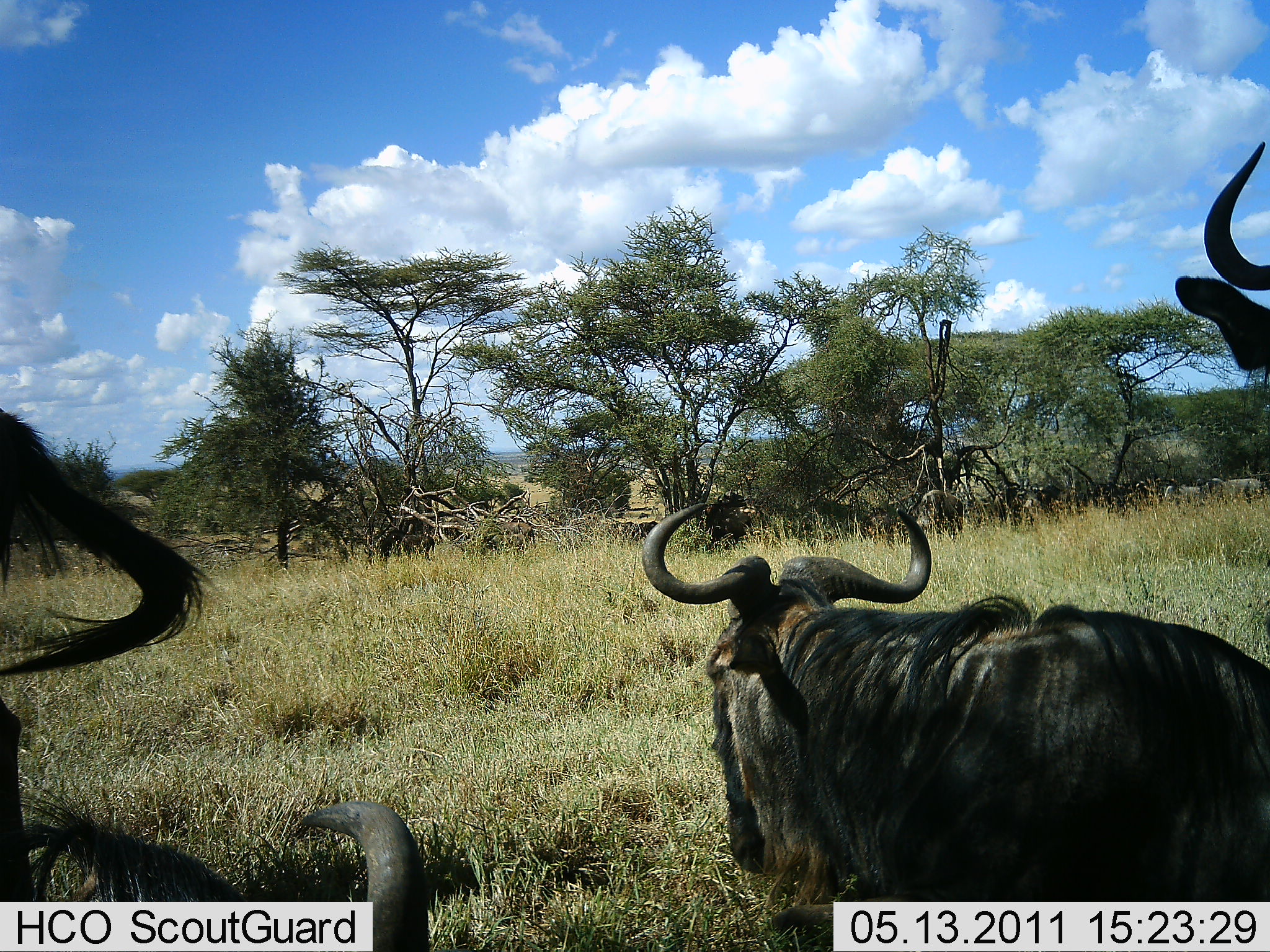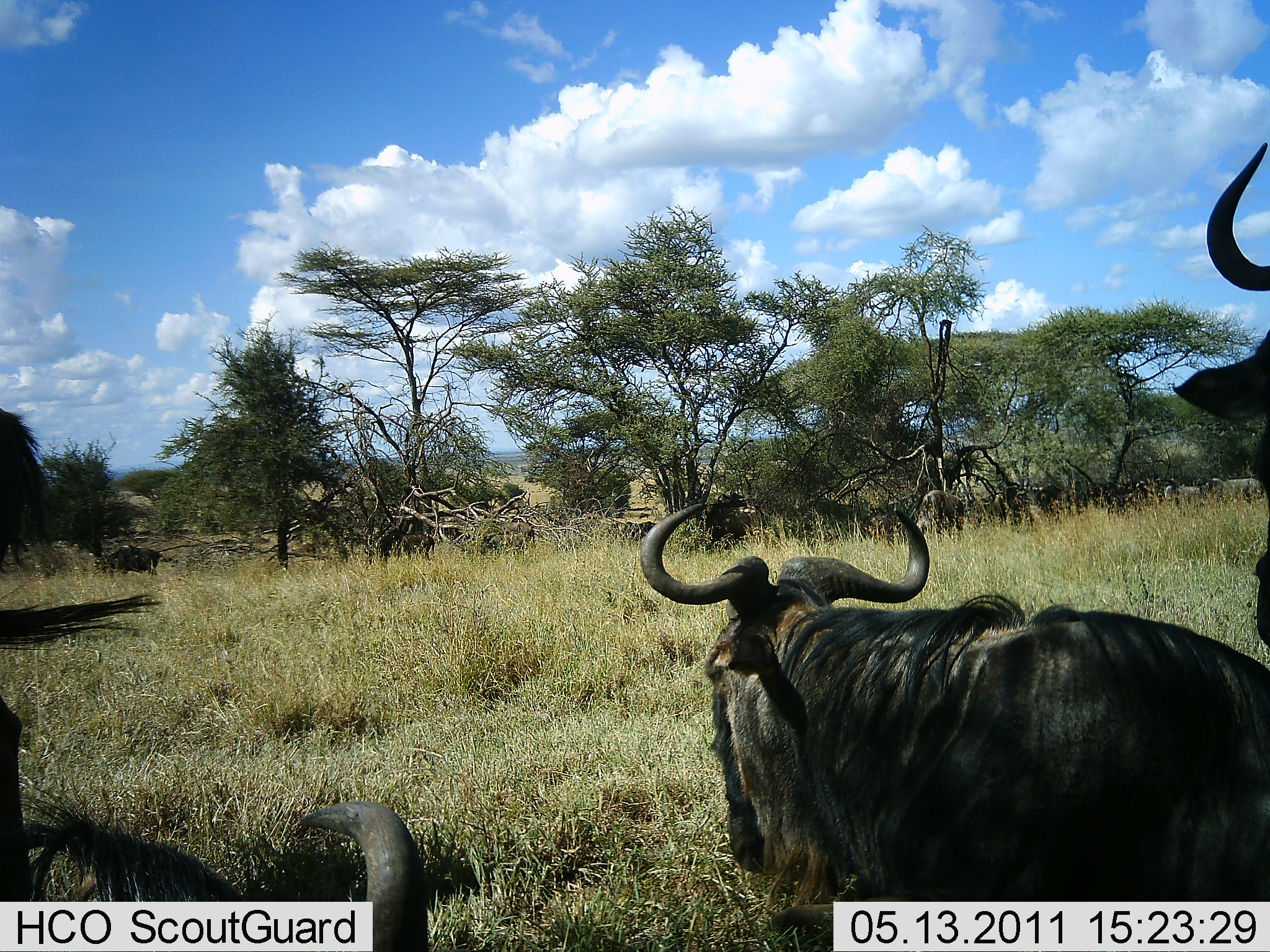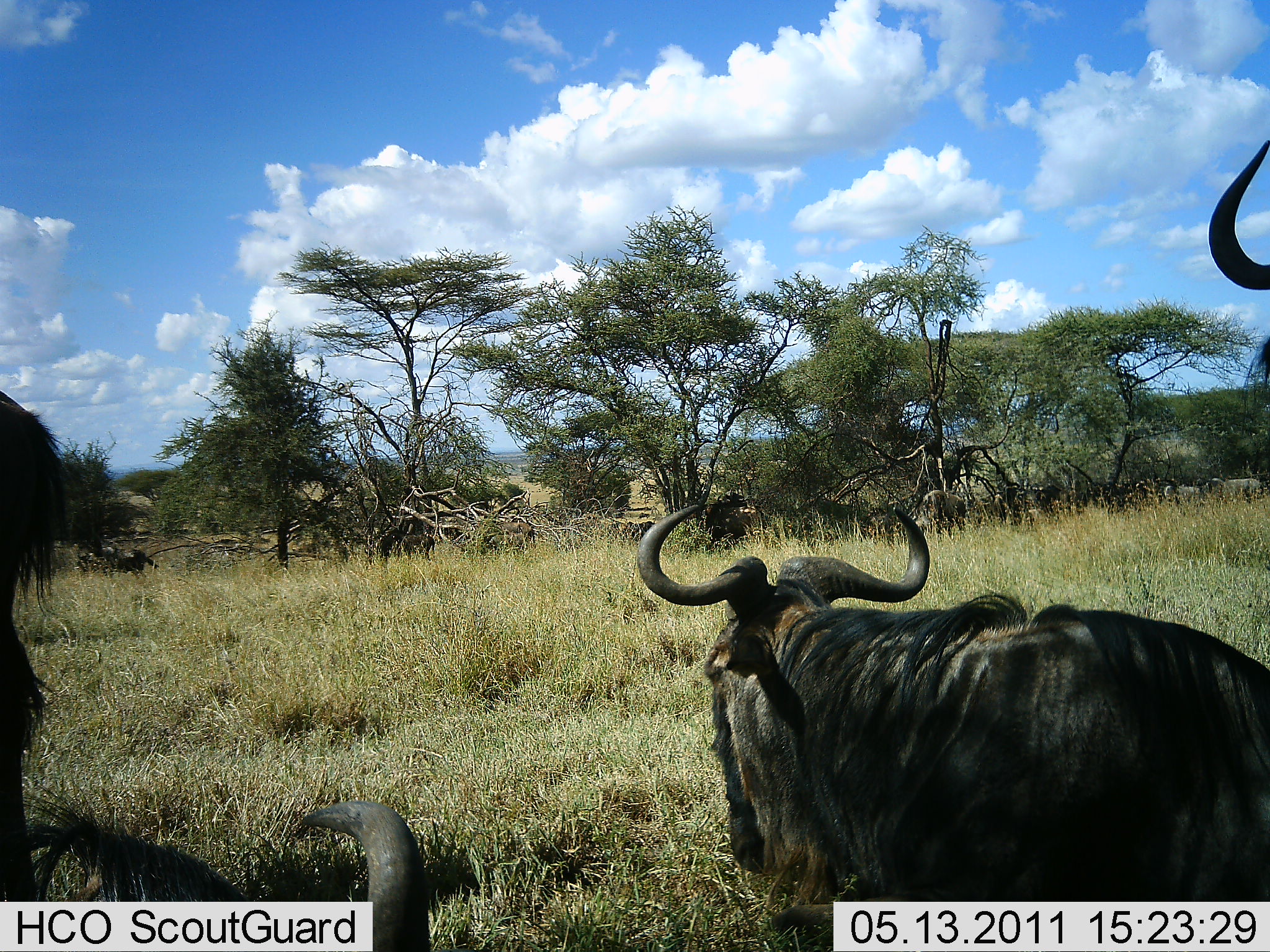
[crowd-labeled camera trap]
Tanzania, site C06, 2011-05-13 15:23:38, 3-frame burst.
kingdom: Animalia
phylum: Chordata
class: Mammalia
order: Artiodactyla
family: Bovidae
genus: Connochaetes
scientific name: Connochaetes taurinus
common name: blue wildebeest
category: wildebeest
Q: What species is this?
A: Wildebeest (blue wildebeest) (Connochaetes taurinus).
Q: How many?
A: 4.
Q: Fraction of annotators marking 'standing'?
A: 33%.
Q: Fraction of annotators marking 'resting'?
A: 83%.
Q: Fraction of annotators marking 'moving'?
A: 17%.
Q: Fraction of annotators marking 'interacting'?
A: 0%.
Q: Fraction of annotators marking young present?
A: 0%.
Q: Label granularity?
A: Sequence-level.